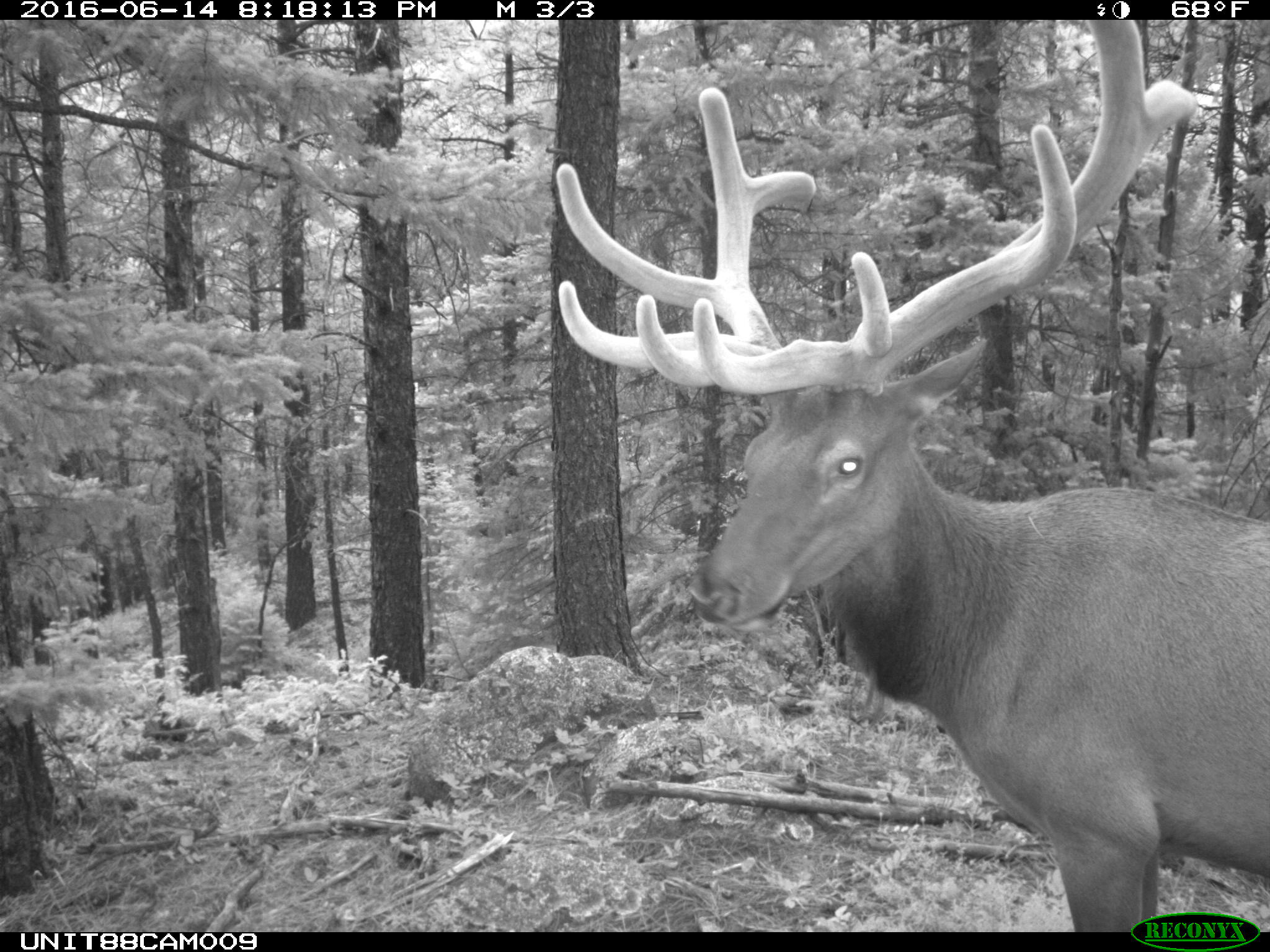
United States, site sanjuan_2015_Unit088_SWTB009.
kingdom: Animalia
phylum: Chordata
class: Mammalia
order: Artiodactyla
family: Cervidae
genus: Cervus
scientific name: Cervus elaphus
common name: red deer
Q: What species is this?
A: Cervus elaphus (red deer).